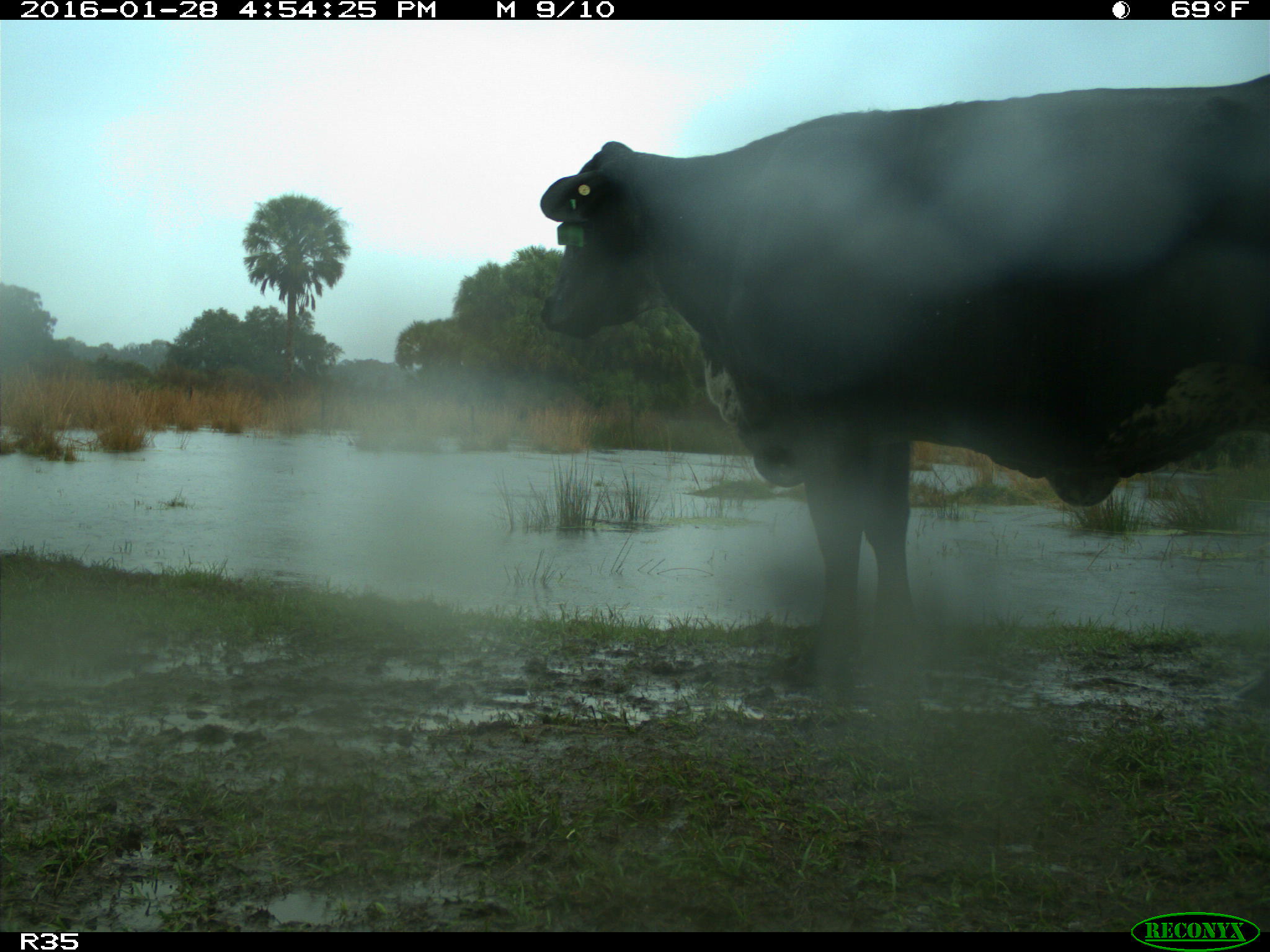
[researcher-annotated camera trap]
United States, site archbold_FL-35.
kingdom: Animalia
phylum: Chordata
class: Mammalia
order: Artiodactyla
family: Bovidae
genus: Bos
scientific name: Bos taurus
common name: domestic cow